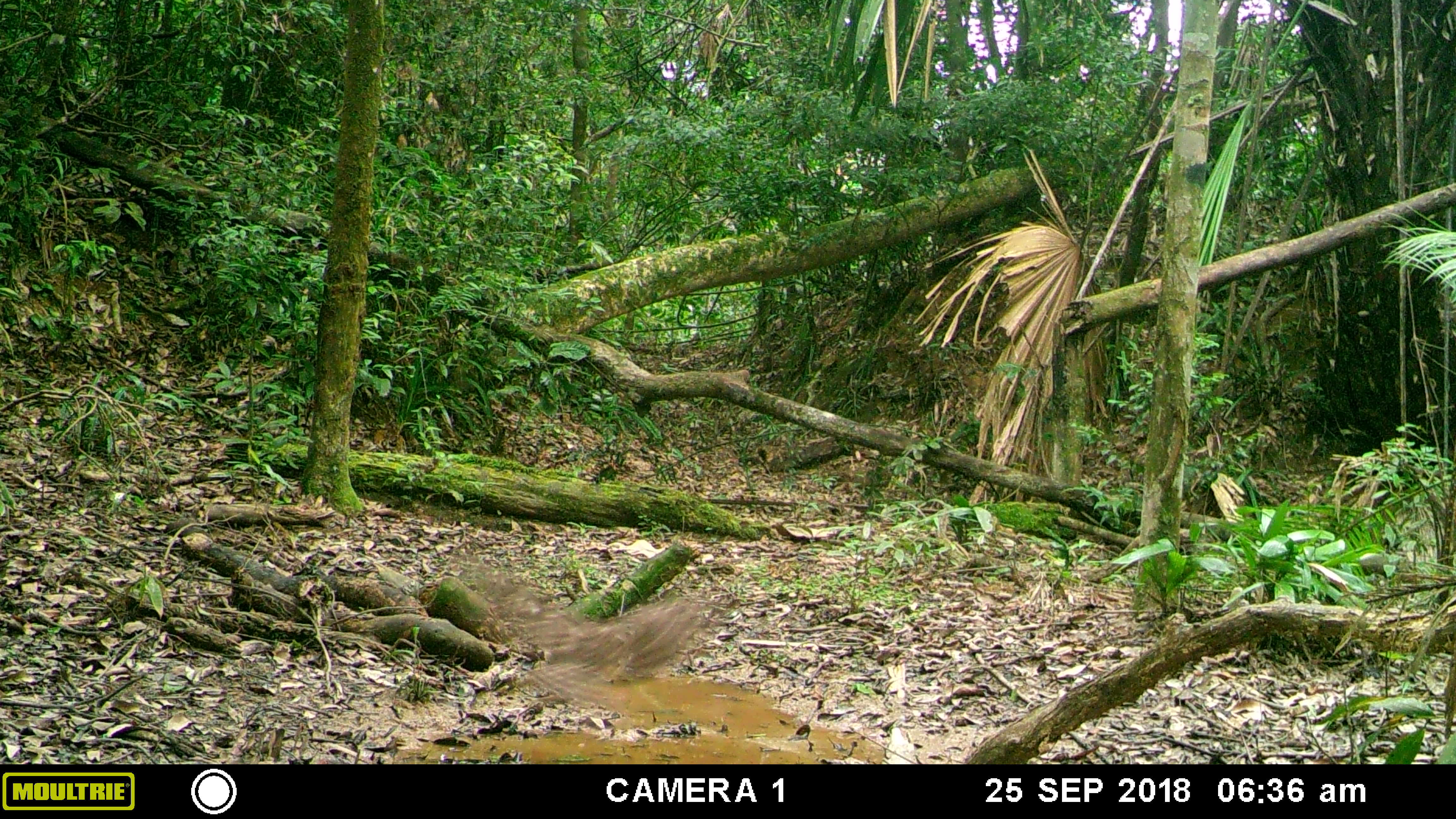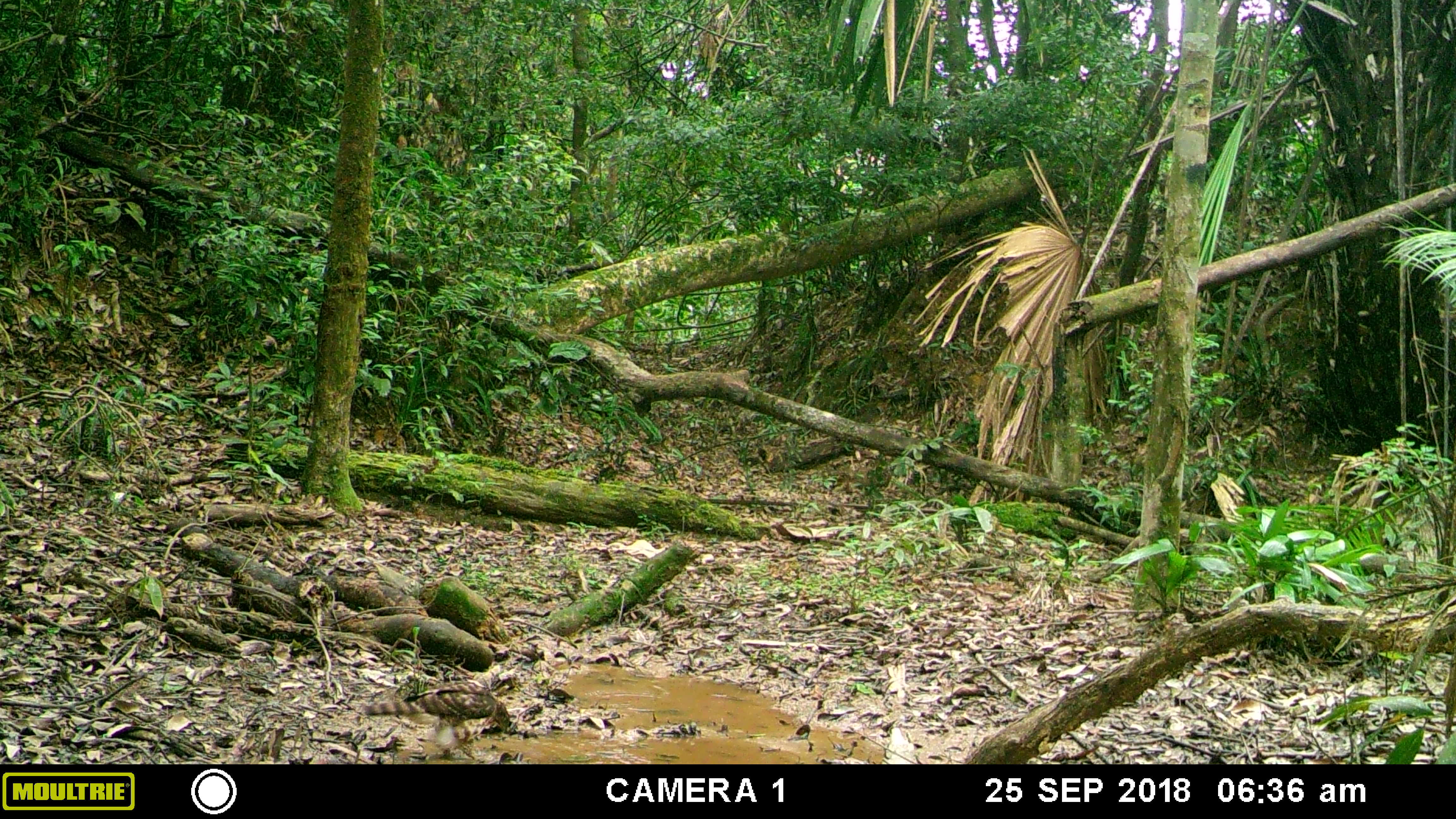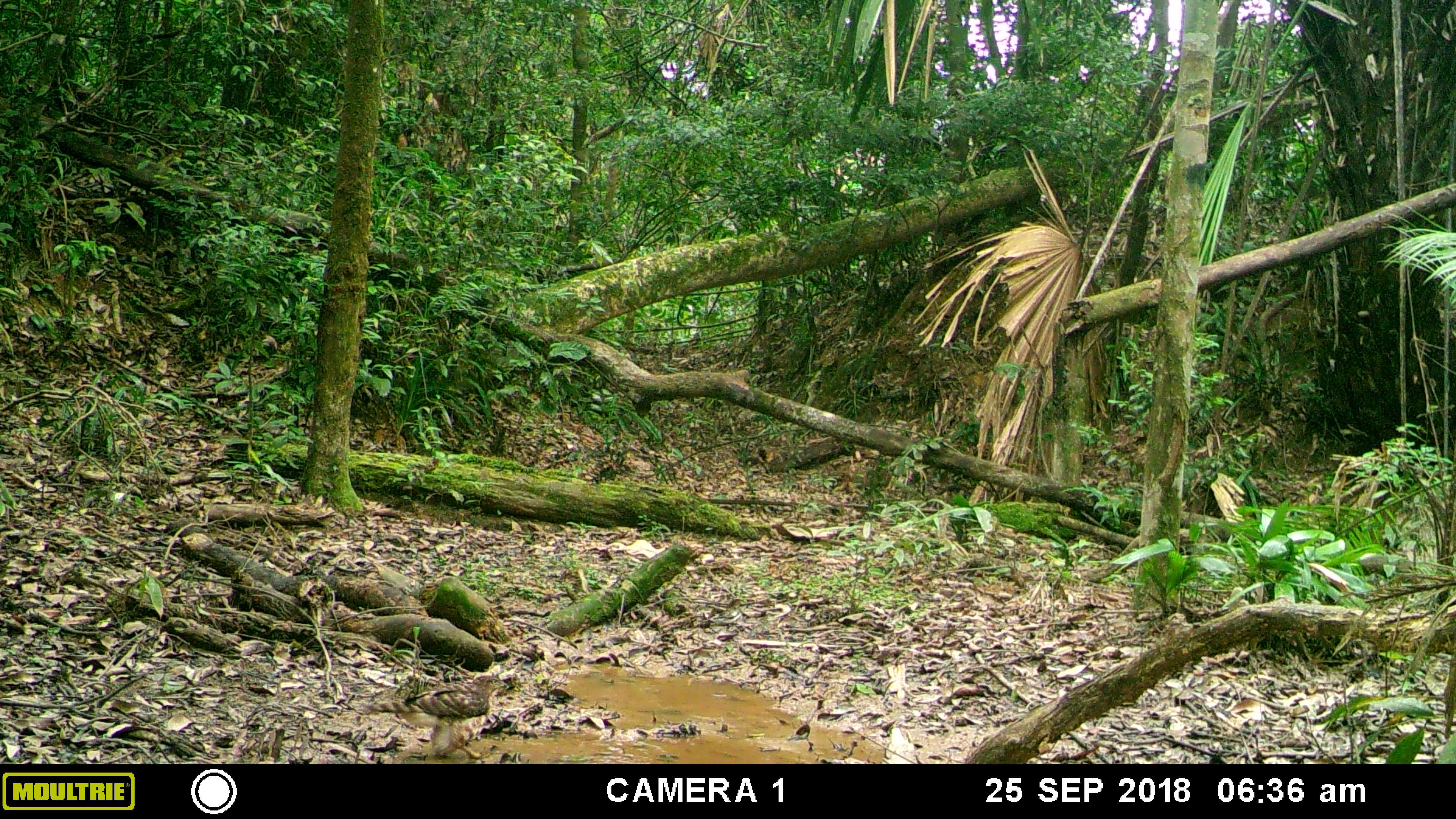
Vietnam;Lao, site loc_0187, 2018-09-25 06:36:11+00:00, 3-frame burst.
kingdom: Animalia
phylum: Chordata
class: Aves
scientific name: Aves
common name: bird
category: unidentified bird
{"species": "unidentified bird (bird) (Aves)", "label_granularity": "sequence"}